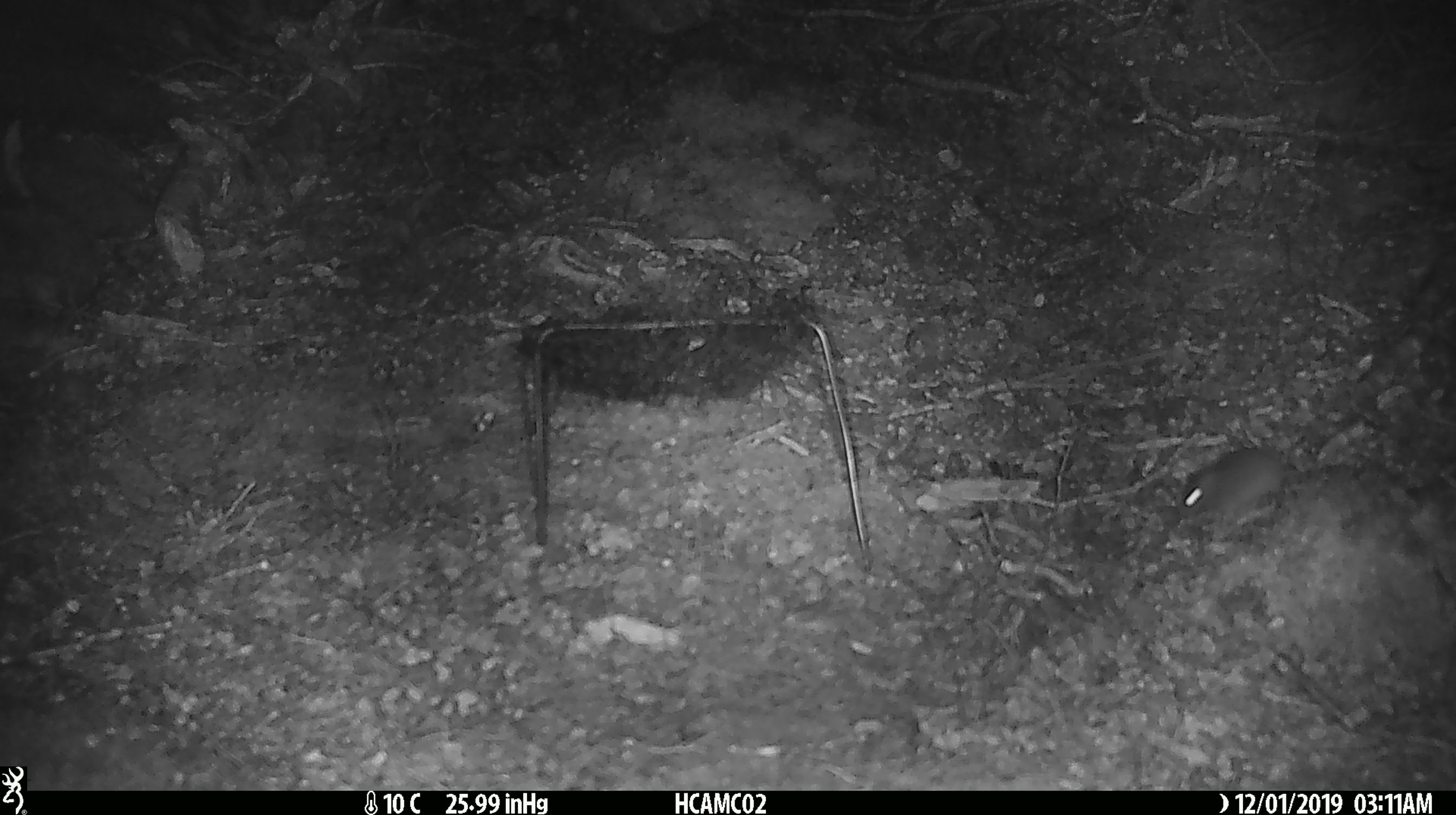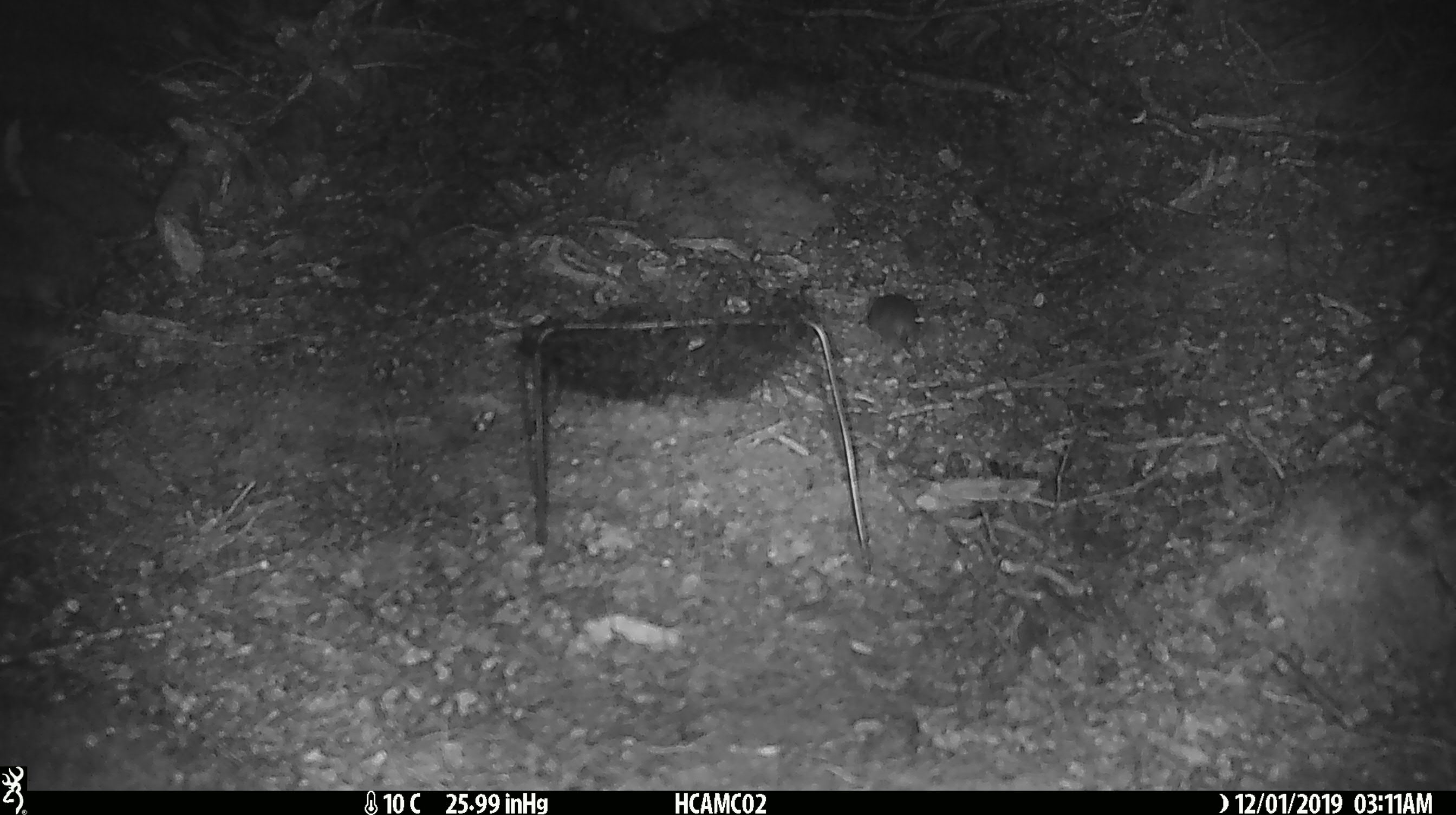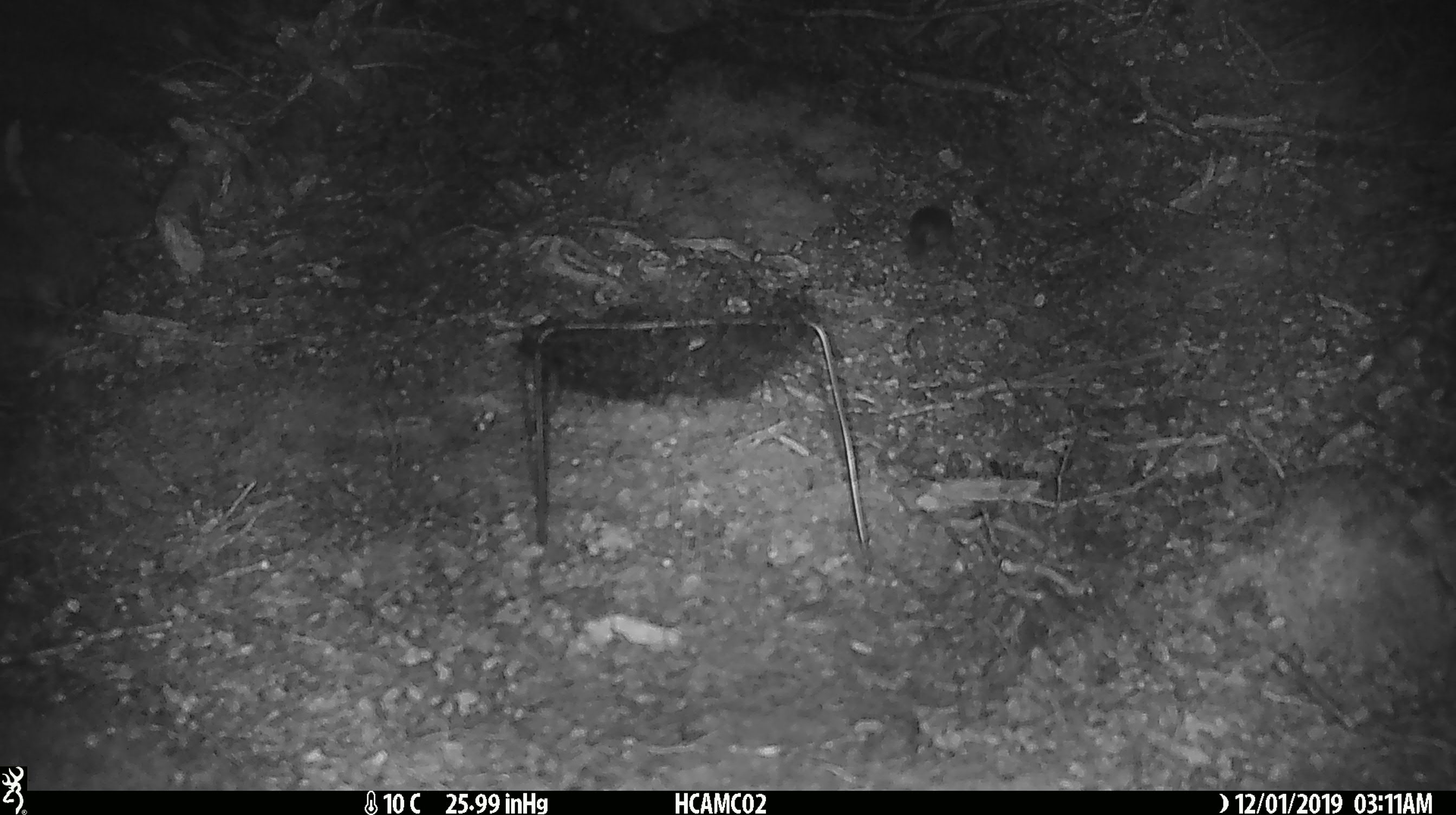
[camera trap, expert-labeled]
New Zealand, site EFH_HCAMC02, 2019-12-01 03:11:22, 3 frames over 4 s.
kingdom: Animalia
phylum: Chordata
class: Mammalia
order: Rodentia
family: Muridae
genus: Mus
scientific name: Mus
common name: mouse